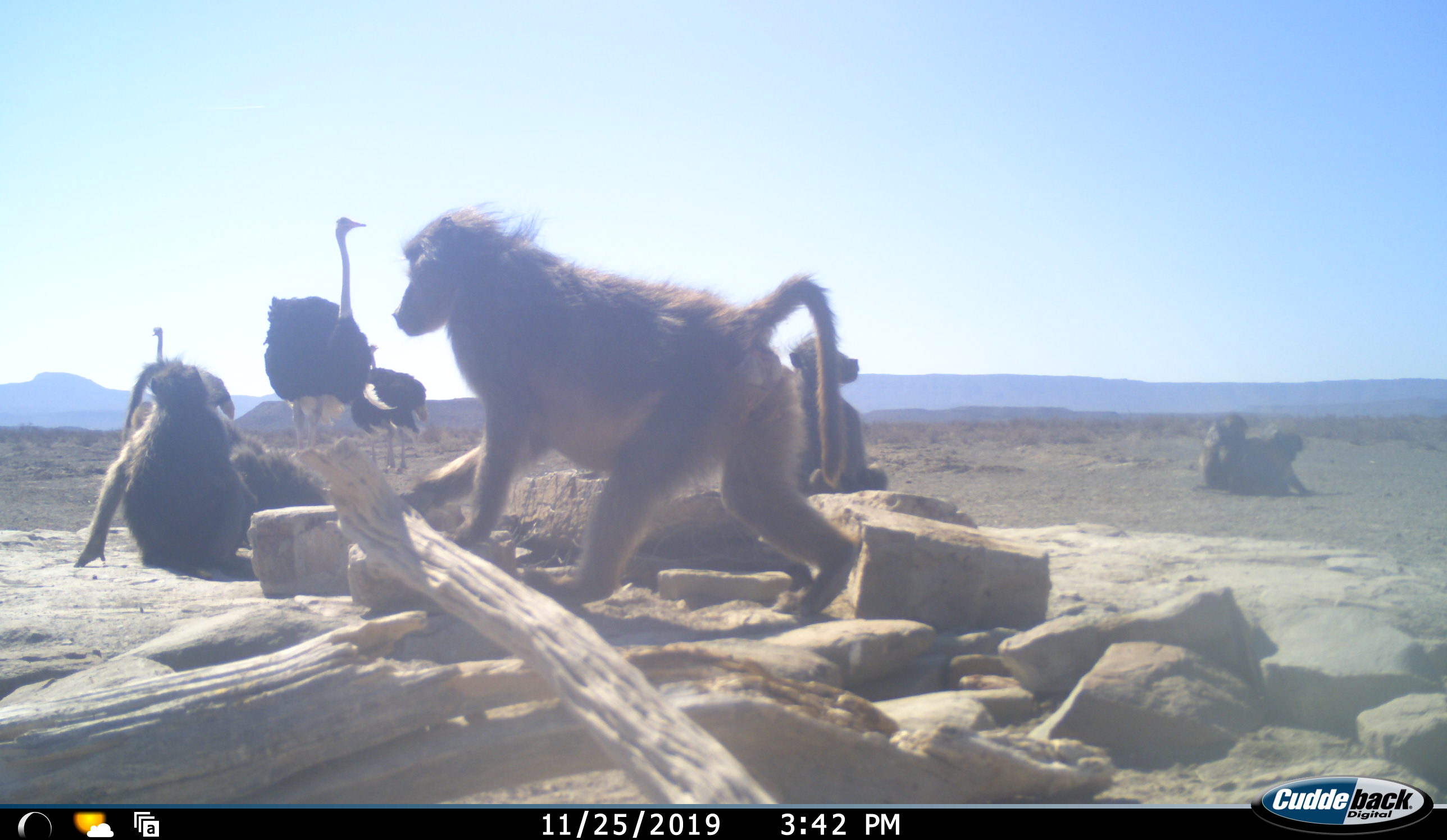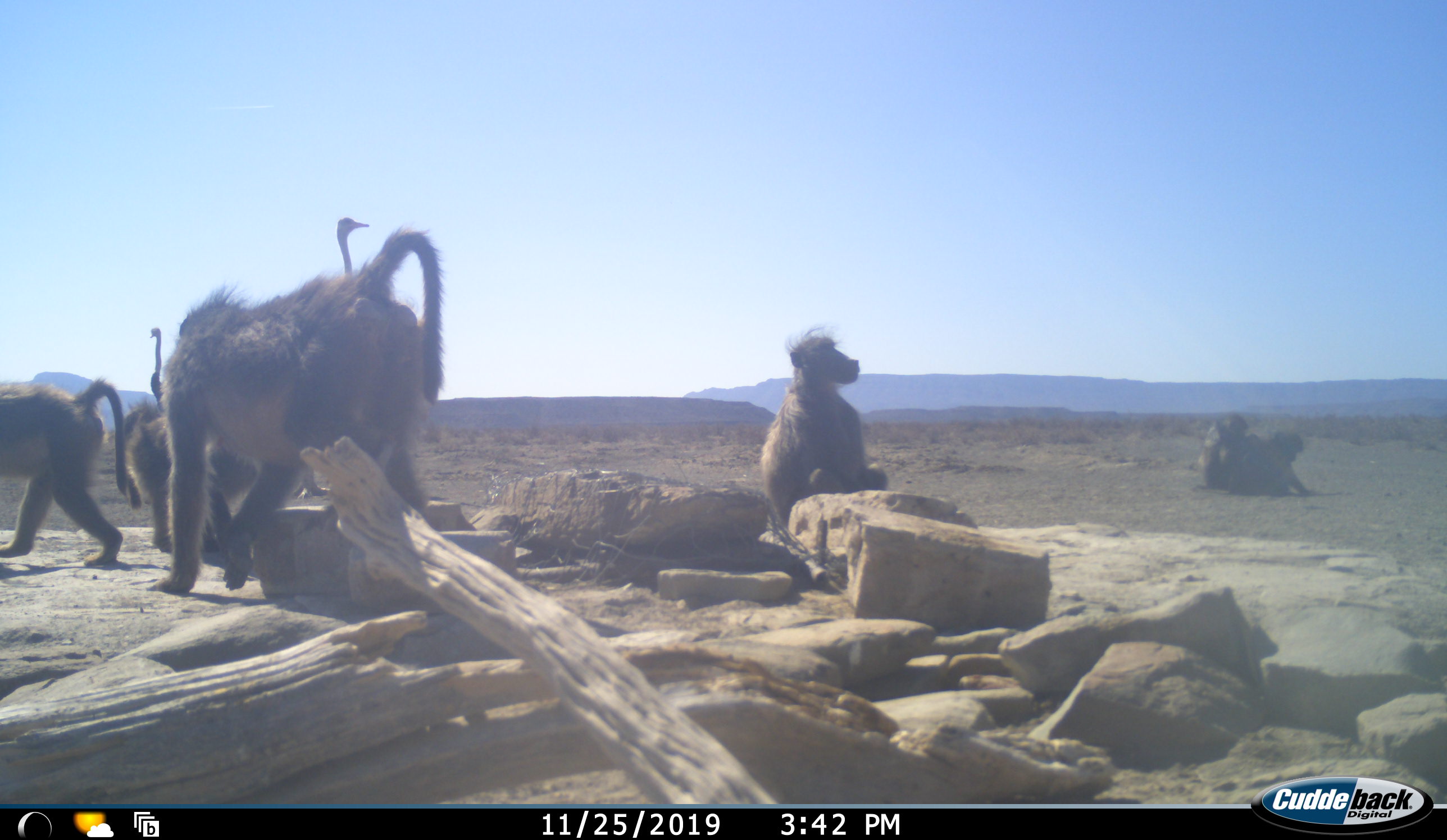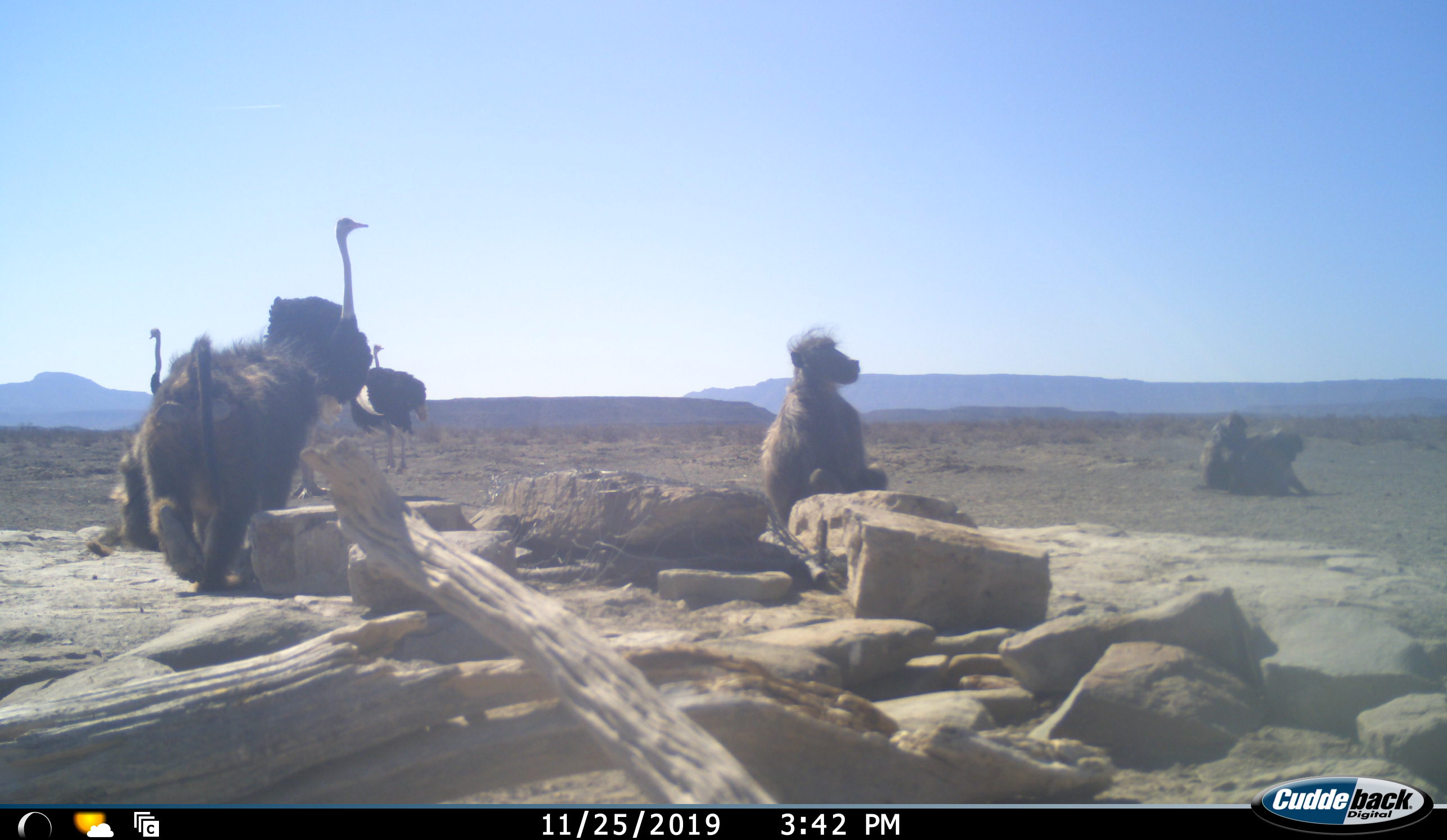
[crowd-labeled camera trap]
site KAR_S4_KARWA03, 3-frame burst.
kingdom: Animalia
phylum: Chordata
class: Mammalia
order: Primates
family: Cercopithecidae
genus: Papio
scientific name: Papio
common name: baboon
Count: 6.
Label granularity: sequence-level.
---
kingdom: Animalia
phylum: Chordata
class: Aves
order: Struthioniformes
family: Struthionidae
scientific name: Struthionidae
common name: ostrich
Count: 3.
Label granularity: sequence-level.